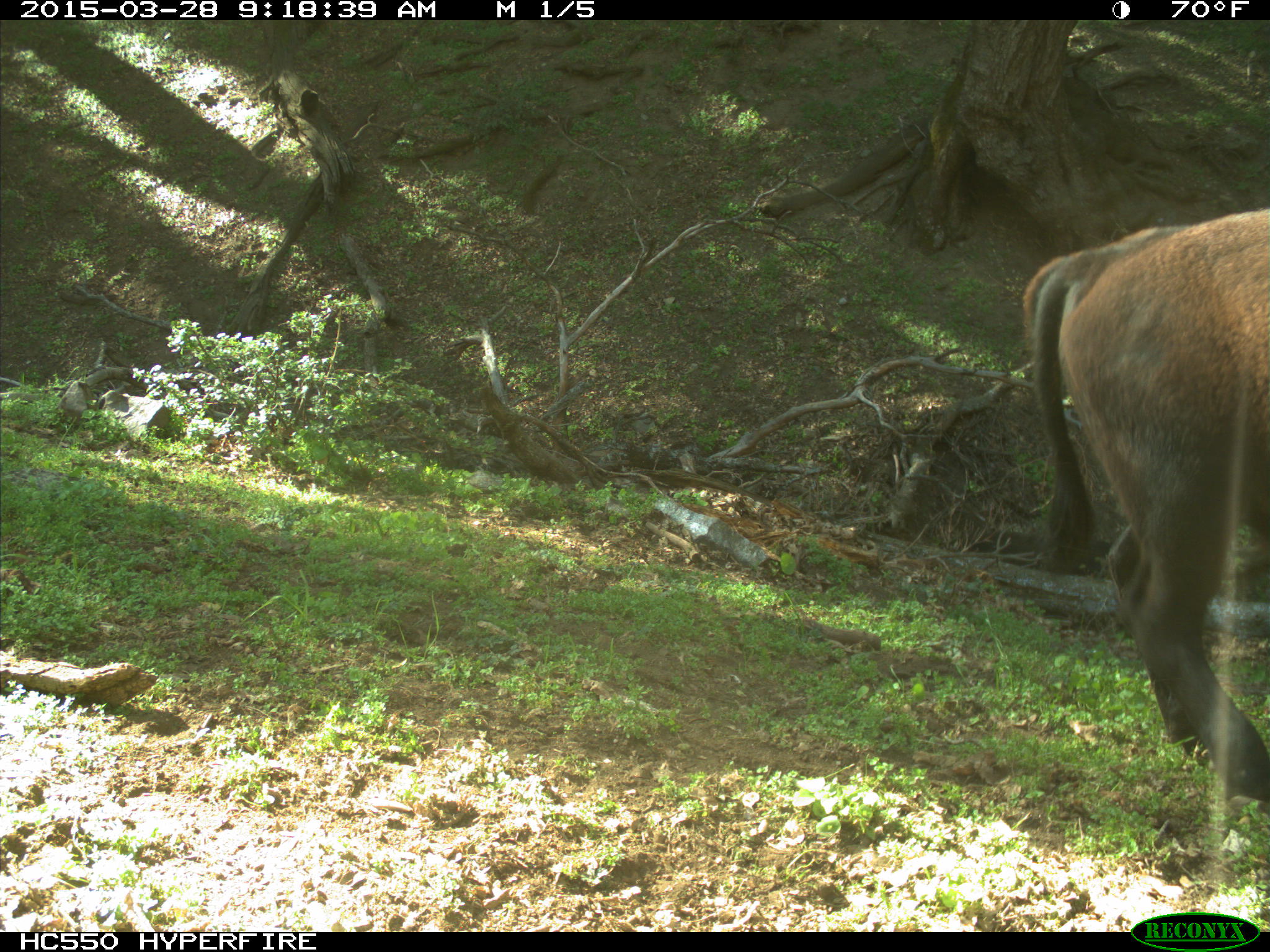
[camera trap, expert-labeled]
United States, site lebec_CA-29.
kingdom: Animalia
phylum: Chordata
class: Mammalia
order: Artiodactyla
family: Bovidae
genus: Bos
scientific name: Bos taurus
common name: domestic cow